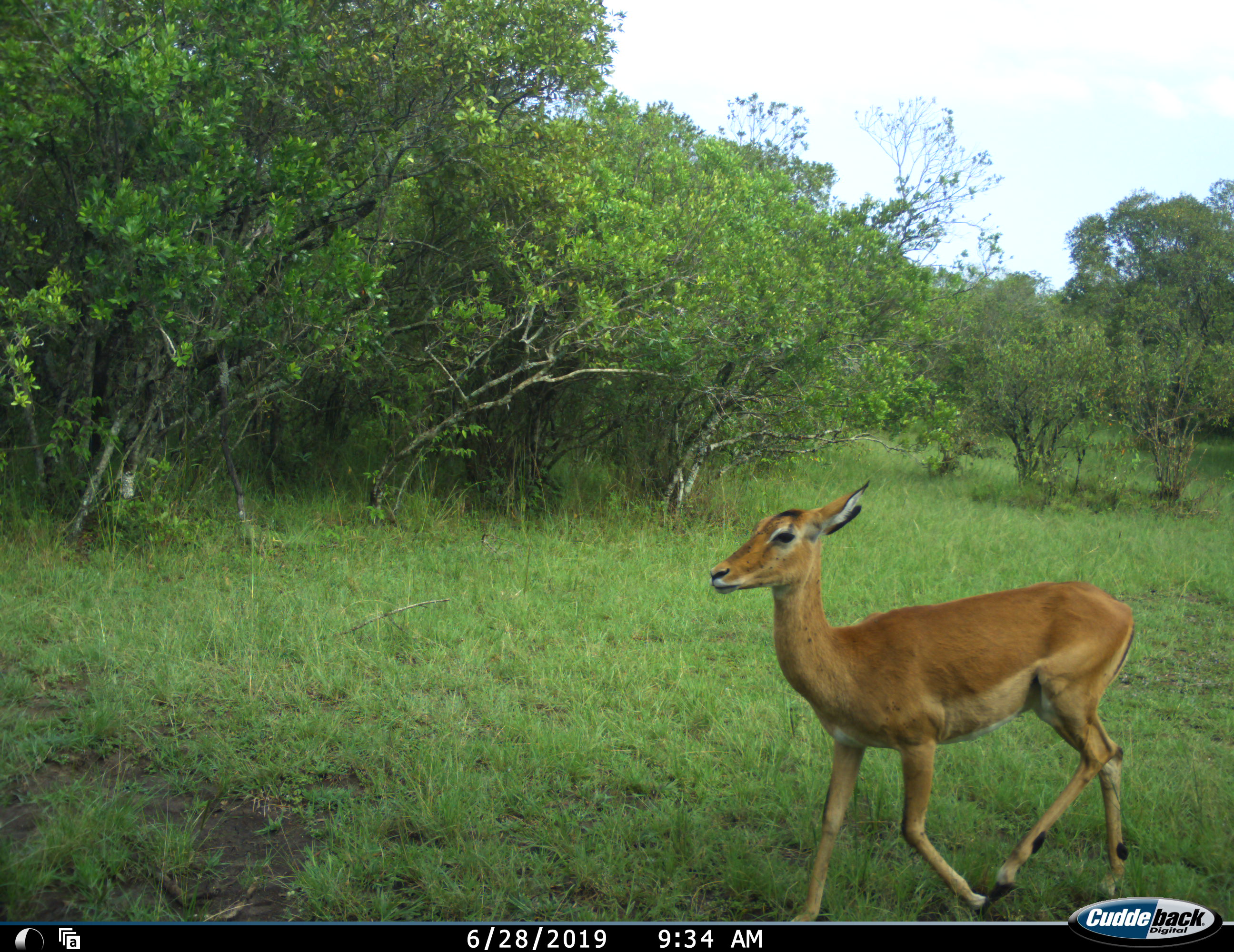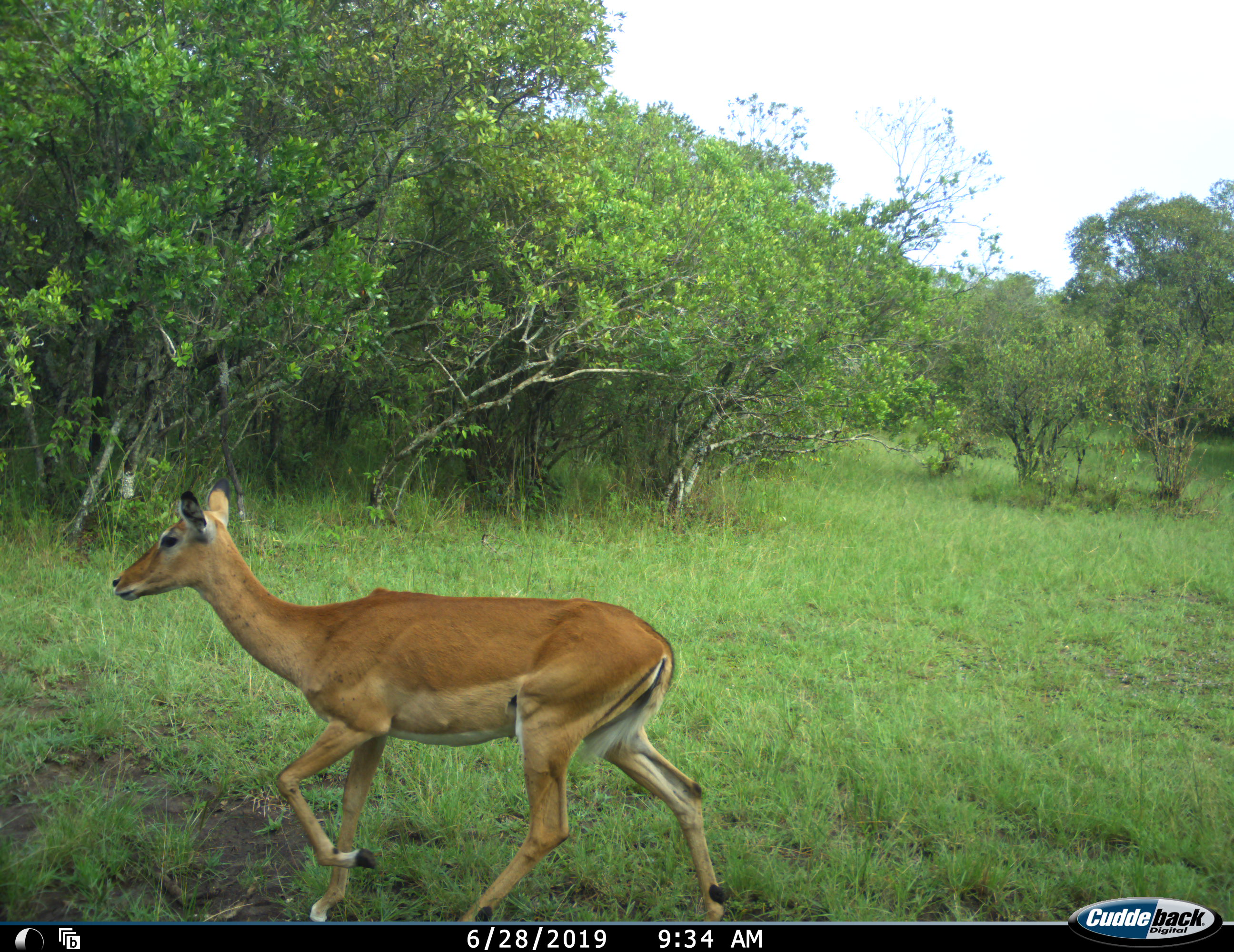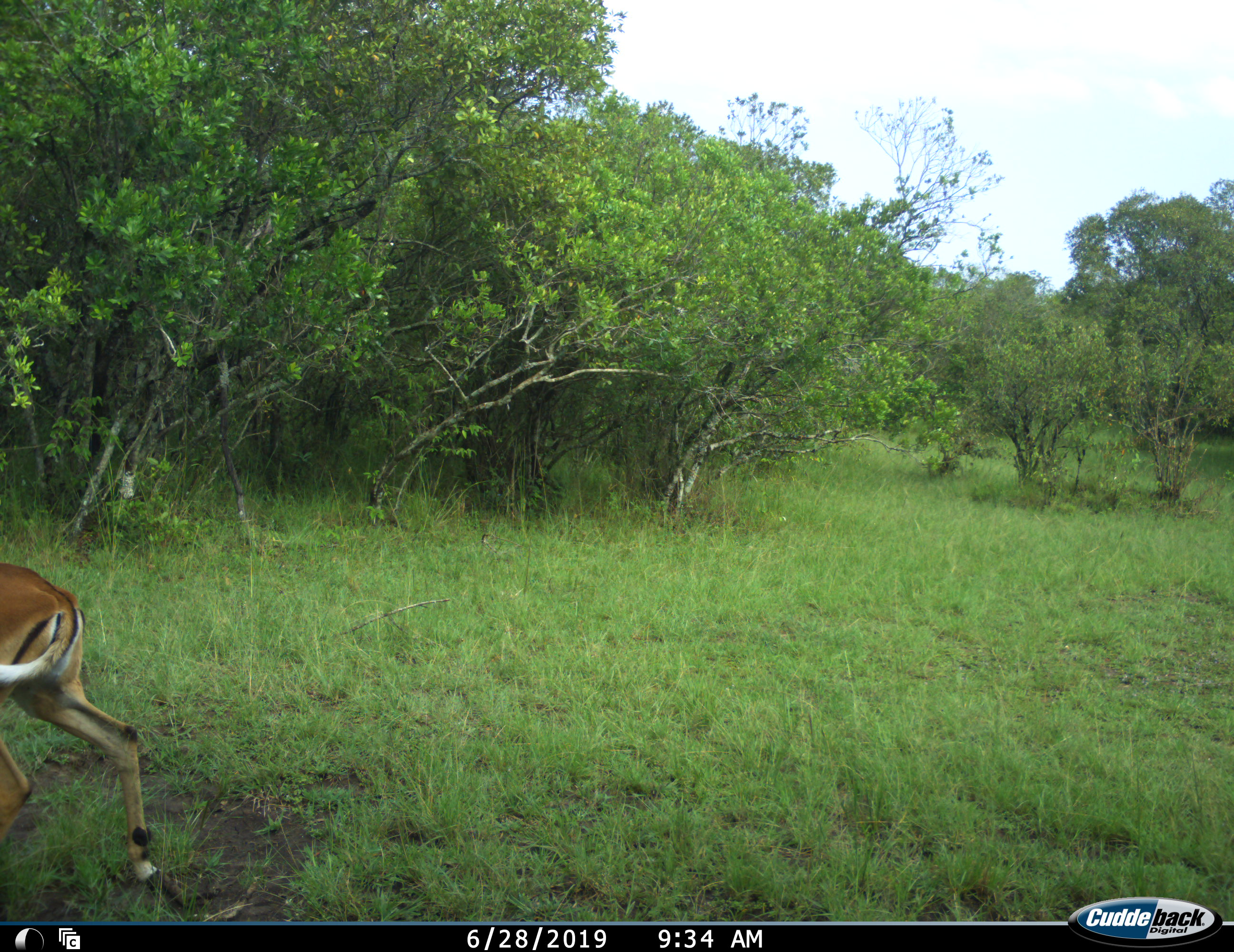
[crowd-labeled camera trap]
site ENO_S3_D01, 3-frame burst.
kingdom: Animalia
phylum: Chordata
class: Mammalia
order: Artiodactyla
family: Bovidae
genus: Aepyceros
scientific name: Aepyceros melampus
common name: impala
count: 1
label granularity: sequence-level